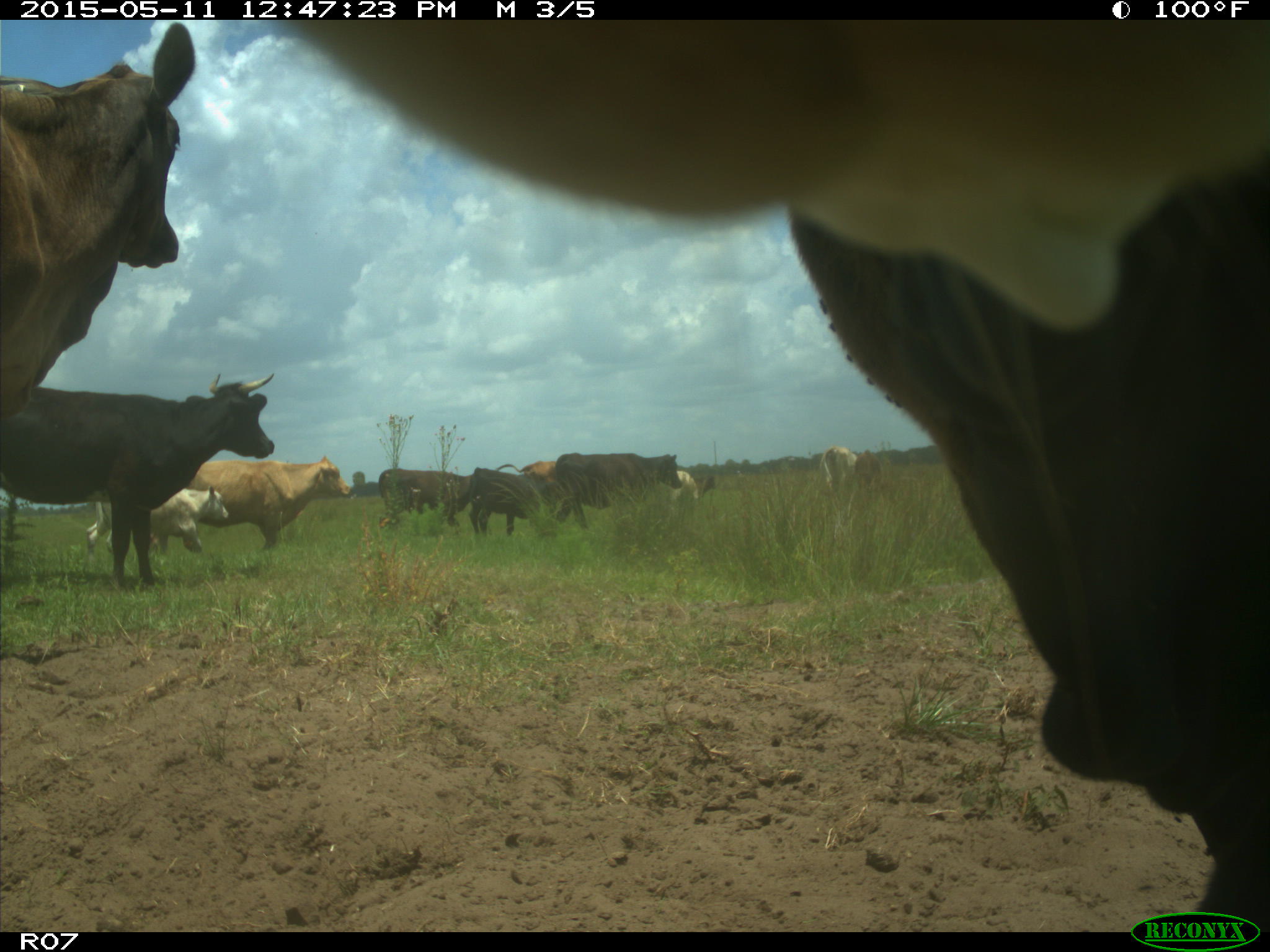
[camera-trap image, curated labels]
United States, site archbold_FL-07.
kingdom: Animalia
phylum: Chordata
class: Mammalia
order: Artiodactyla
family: Bovidae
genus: Bos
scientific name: Bos taurus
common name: domestic cow